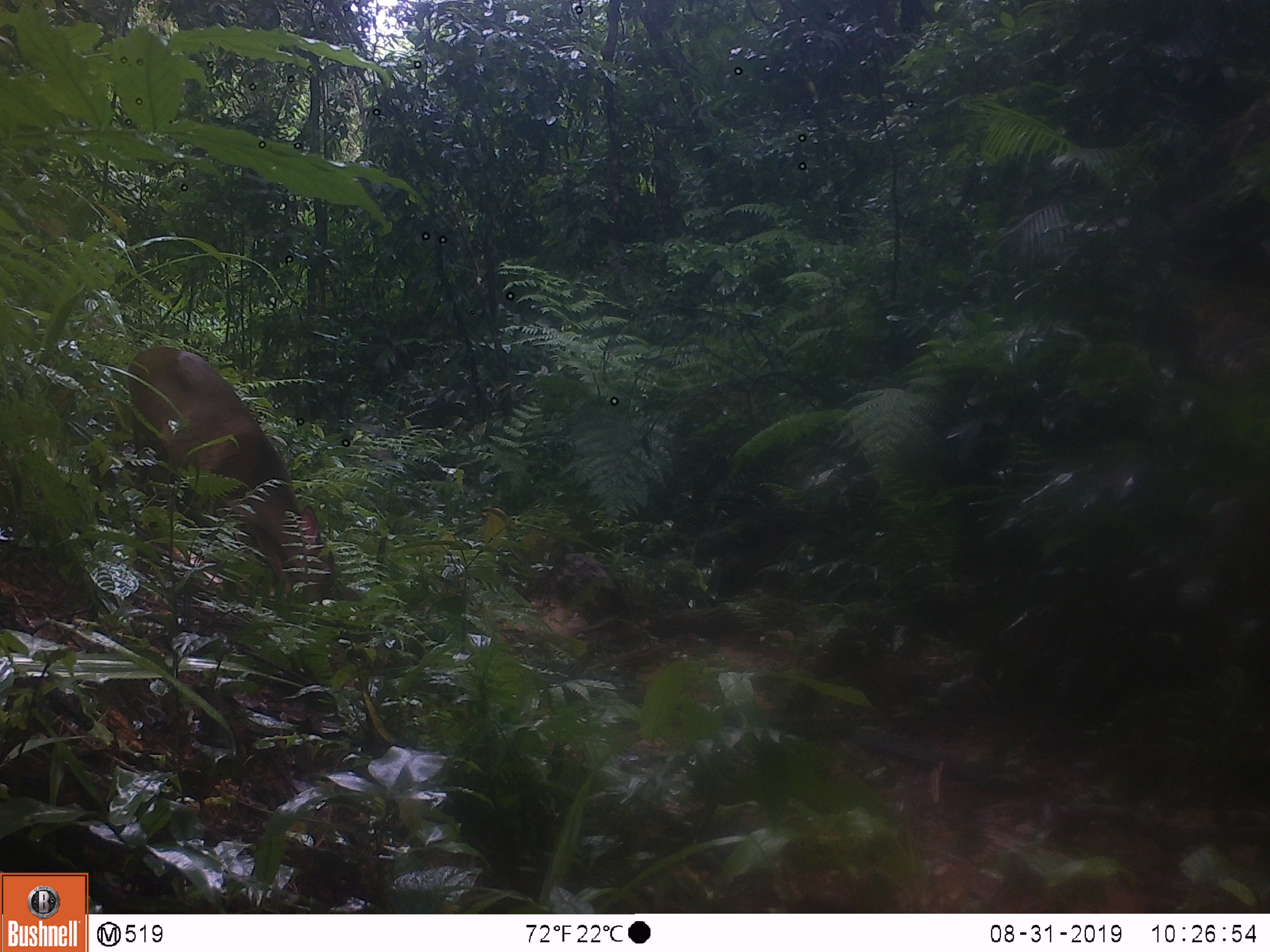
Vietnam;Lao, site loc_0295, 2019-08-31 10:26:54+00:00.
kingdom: Animalia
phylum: Chordata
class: Mammalia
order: Artiodactyla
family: Cervidae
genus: Muntiacus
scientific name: Muntiacus vuquangensis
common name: large-antlered muntjac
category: large antlered muntjac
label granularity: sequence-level